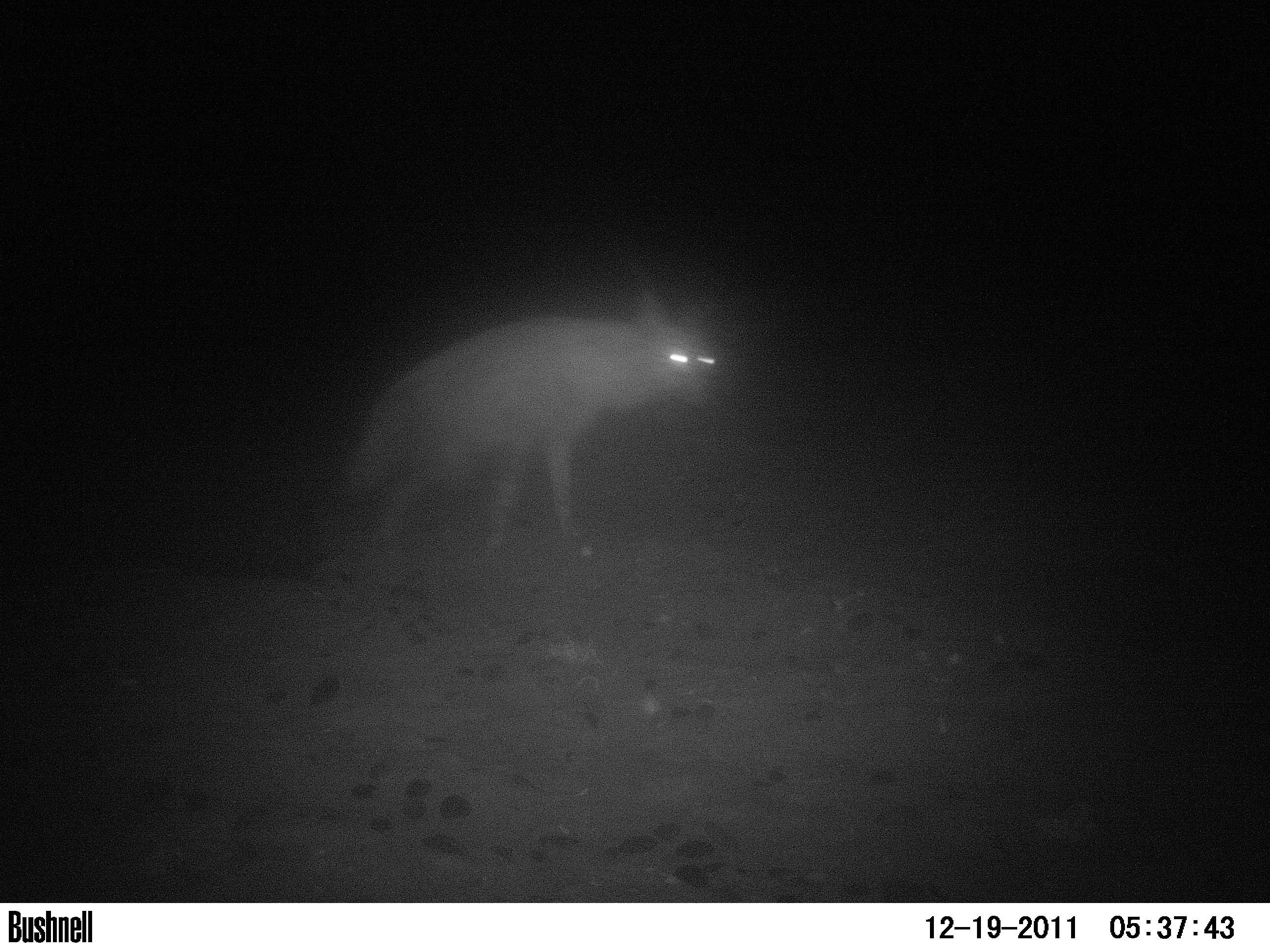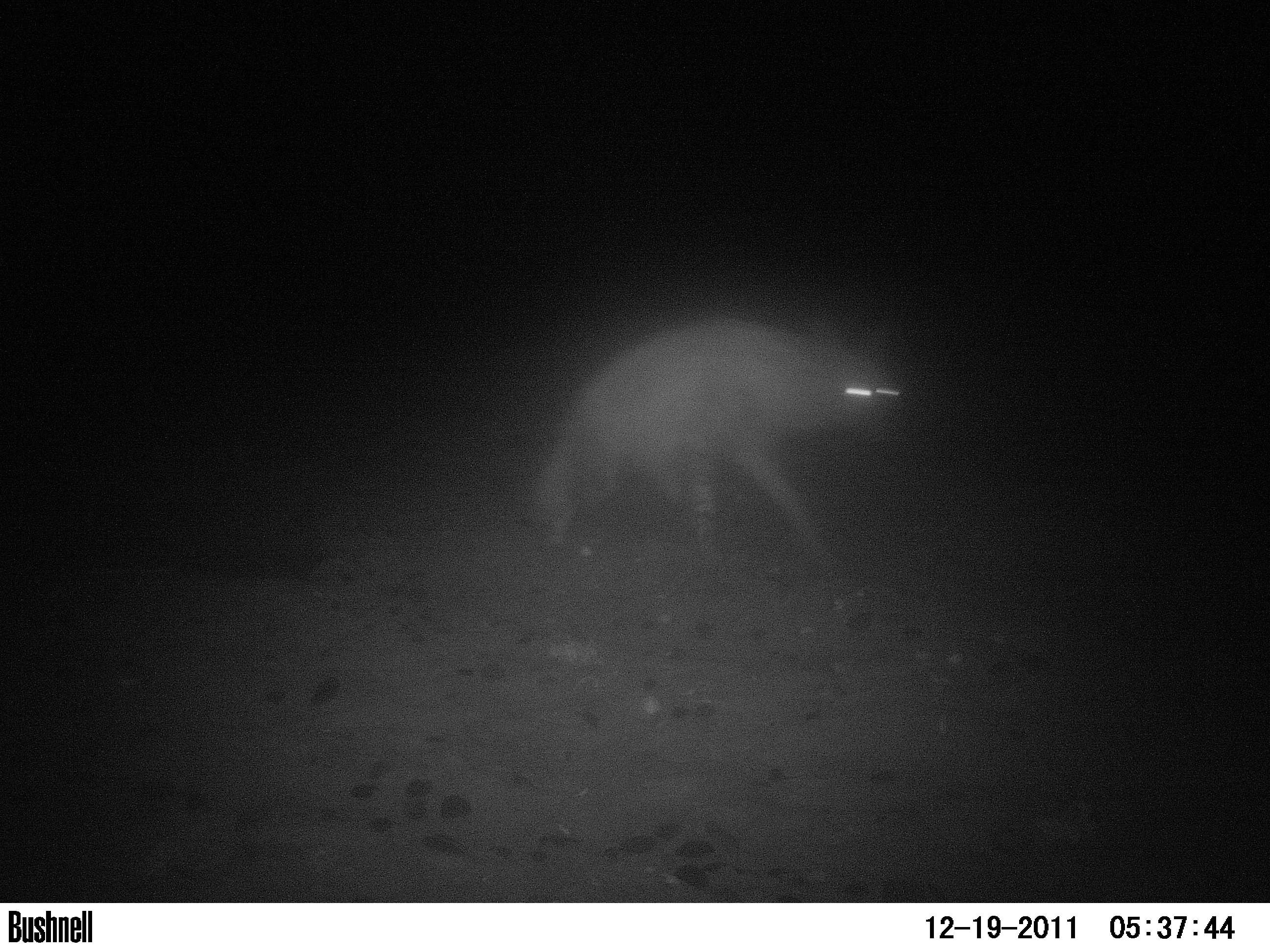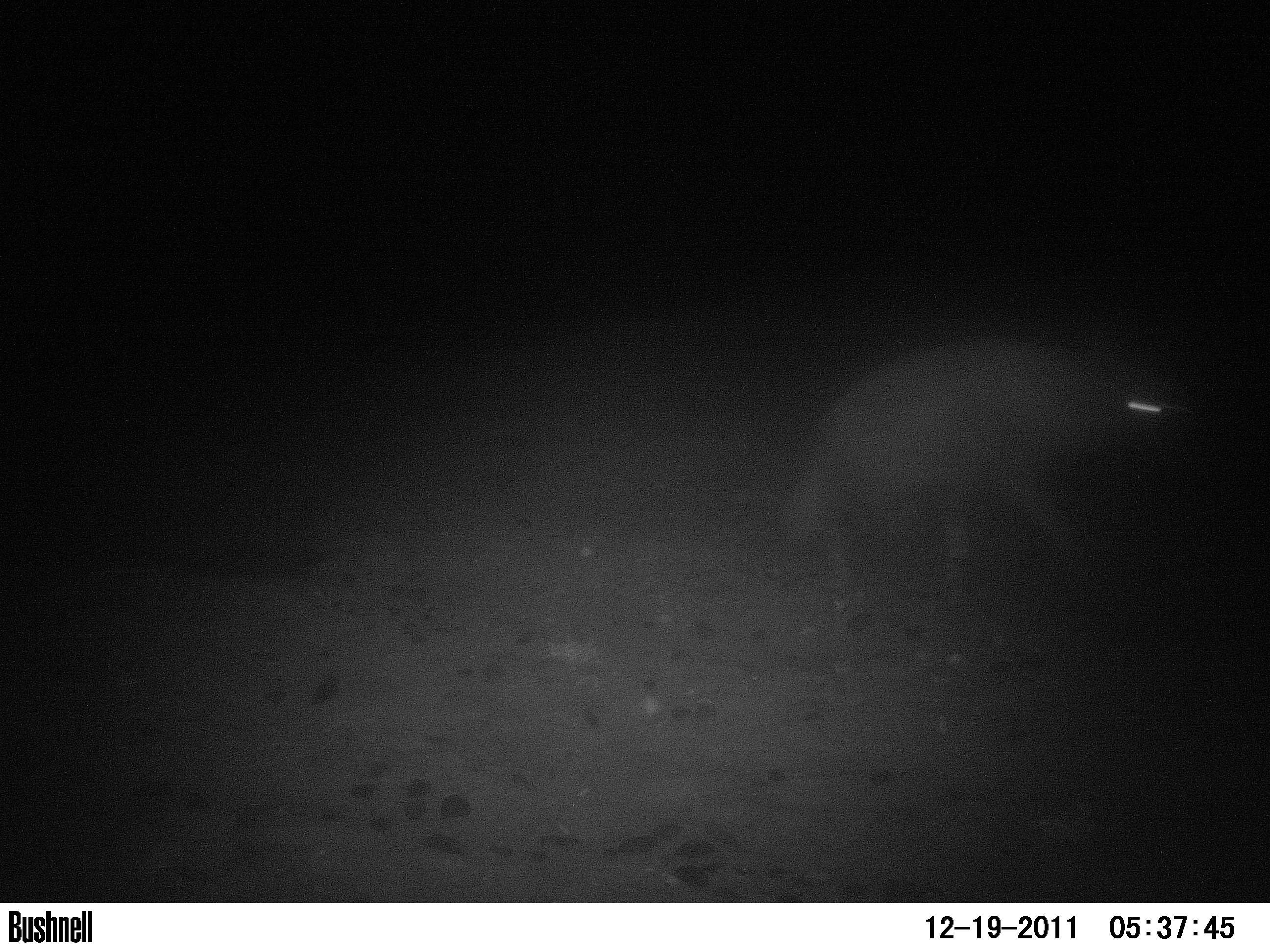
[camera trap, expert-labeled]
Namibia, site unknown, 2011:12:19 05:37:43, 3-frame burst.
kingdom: Animalia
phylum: Chordata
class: Mammalia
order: Carnivora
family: Hyaenidae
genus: Parahyaena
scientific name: Parahyaena brunnea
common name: brown hyena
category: hyaena brunnea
Hyaena brunnea (brown hyena) (Parahyaena brunnea).